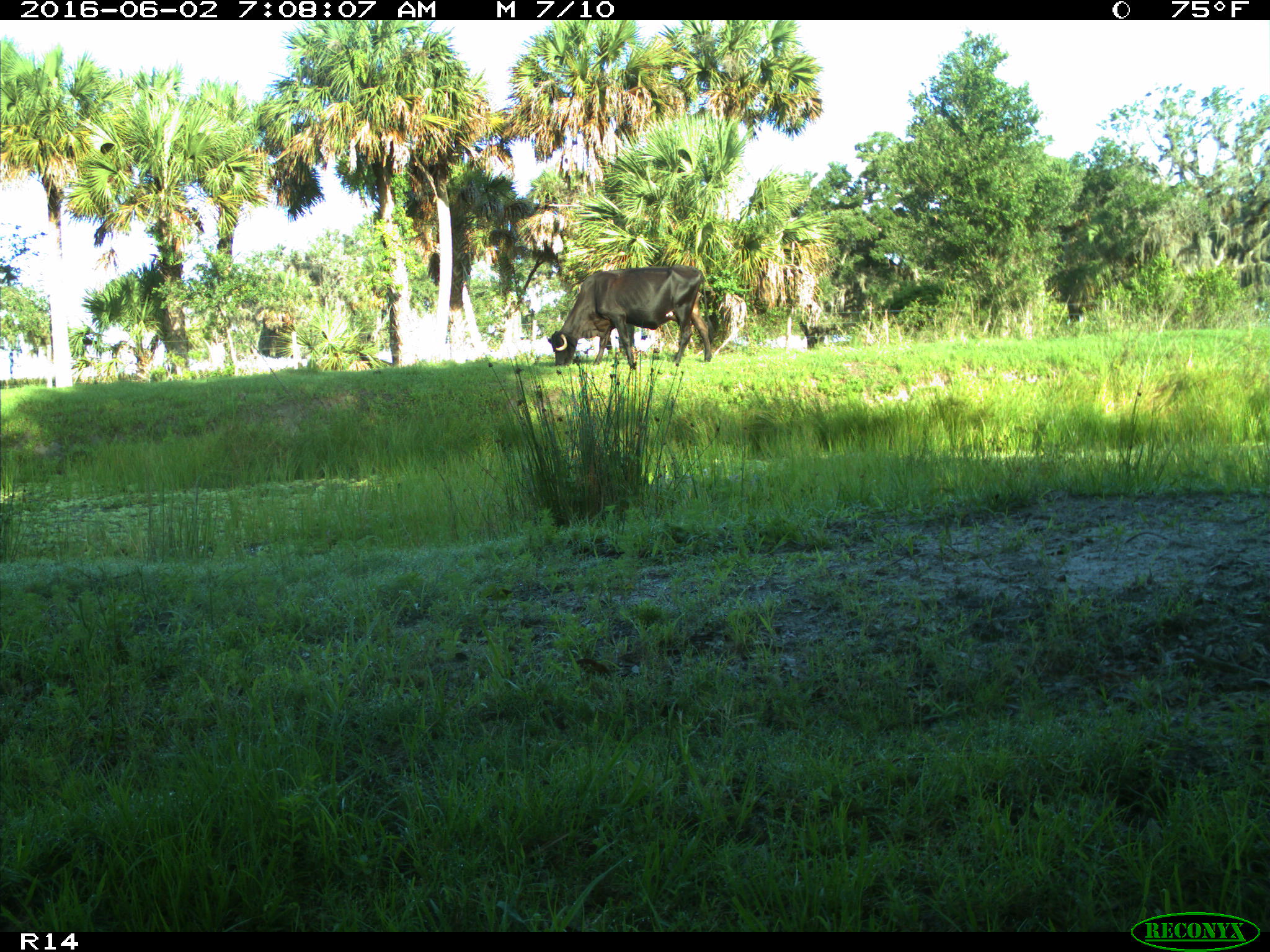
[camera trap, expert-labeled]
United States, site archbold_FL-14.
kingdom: Animalia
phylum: Chordata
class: Mammalia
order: Artiodactyla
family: Bovidae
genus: Bos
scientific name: Bos taurus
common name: domestic cow